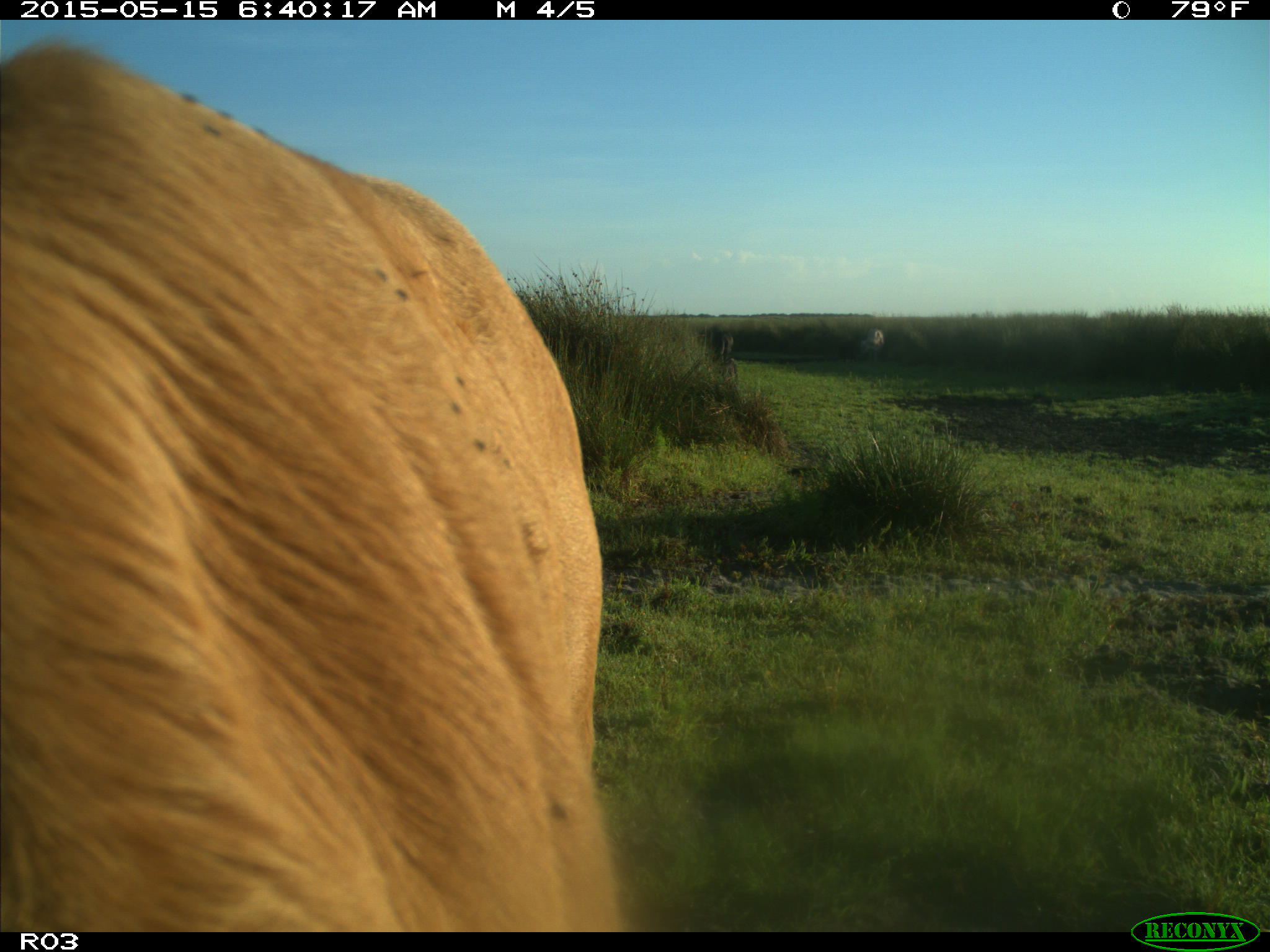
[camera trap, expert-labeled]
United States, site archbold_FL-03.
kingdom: Animalia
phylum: Chordata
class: Mammalia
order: Artiodactyla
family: Bovidae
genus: Bos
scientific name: Bos taurus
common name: domestic cow